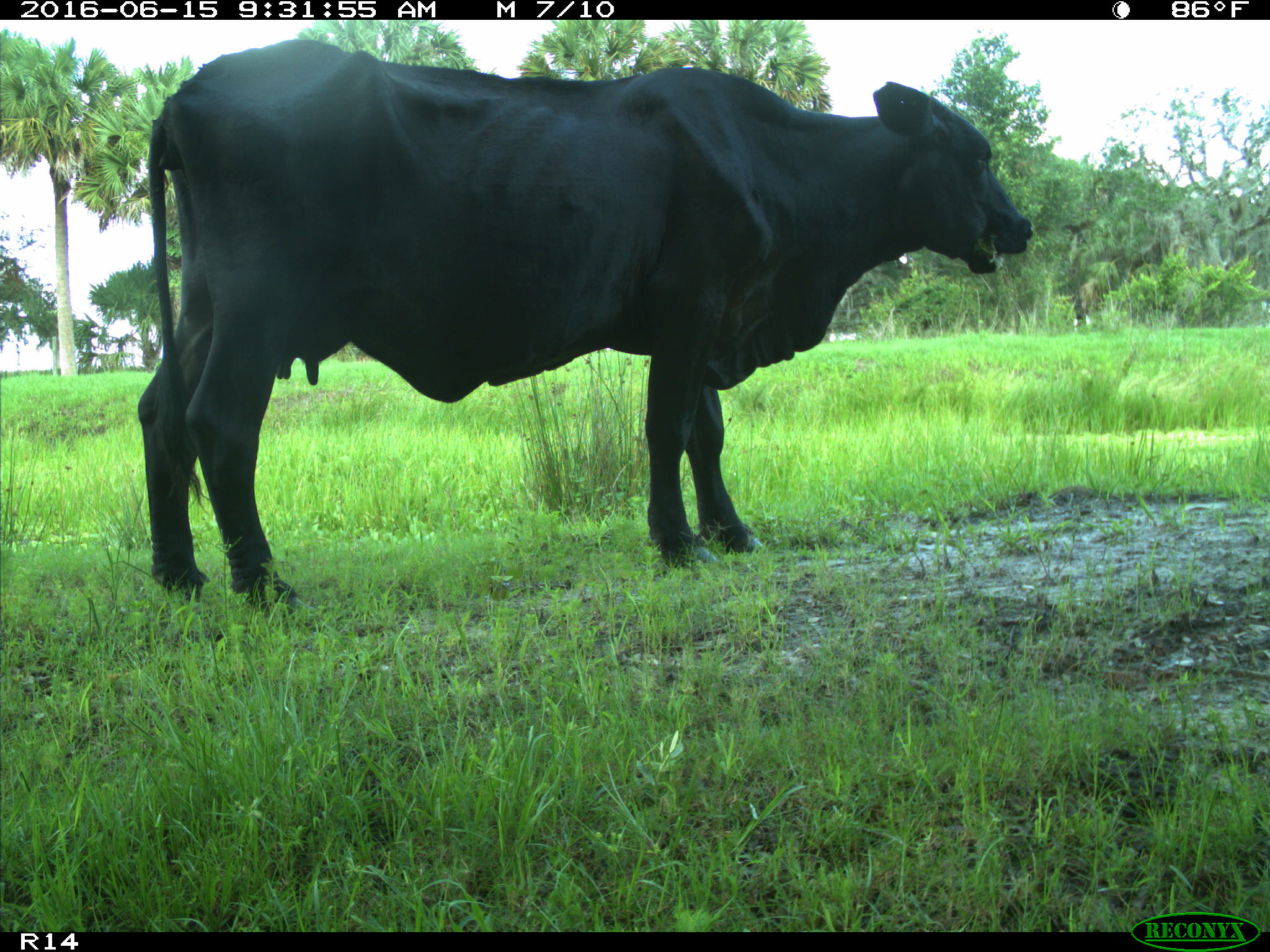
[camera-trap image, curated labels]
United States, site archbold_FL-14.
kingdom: Animalia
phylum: Chordata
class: Mammalia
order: Artiodactyla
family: Bovidae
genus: Bos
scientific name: Bos taurus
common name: domestic cow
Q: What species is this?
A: Bos taurus (domestic cow).